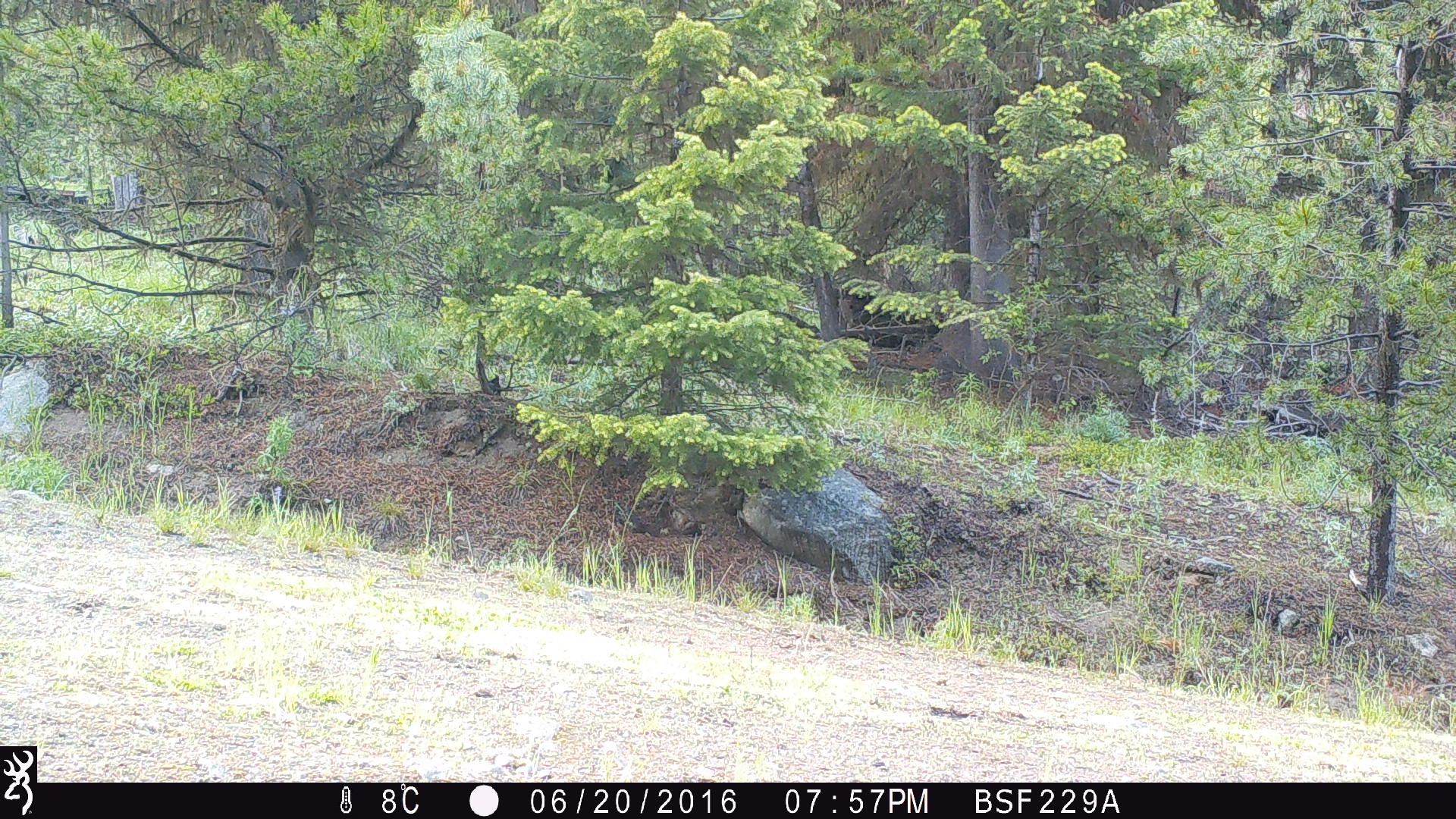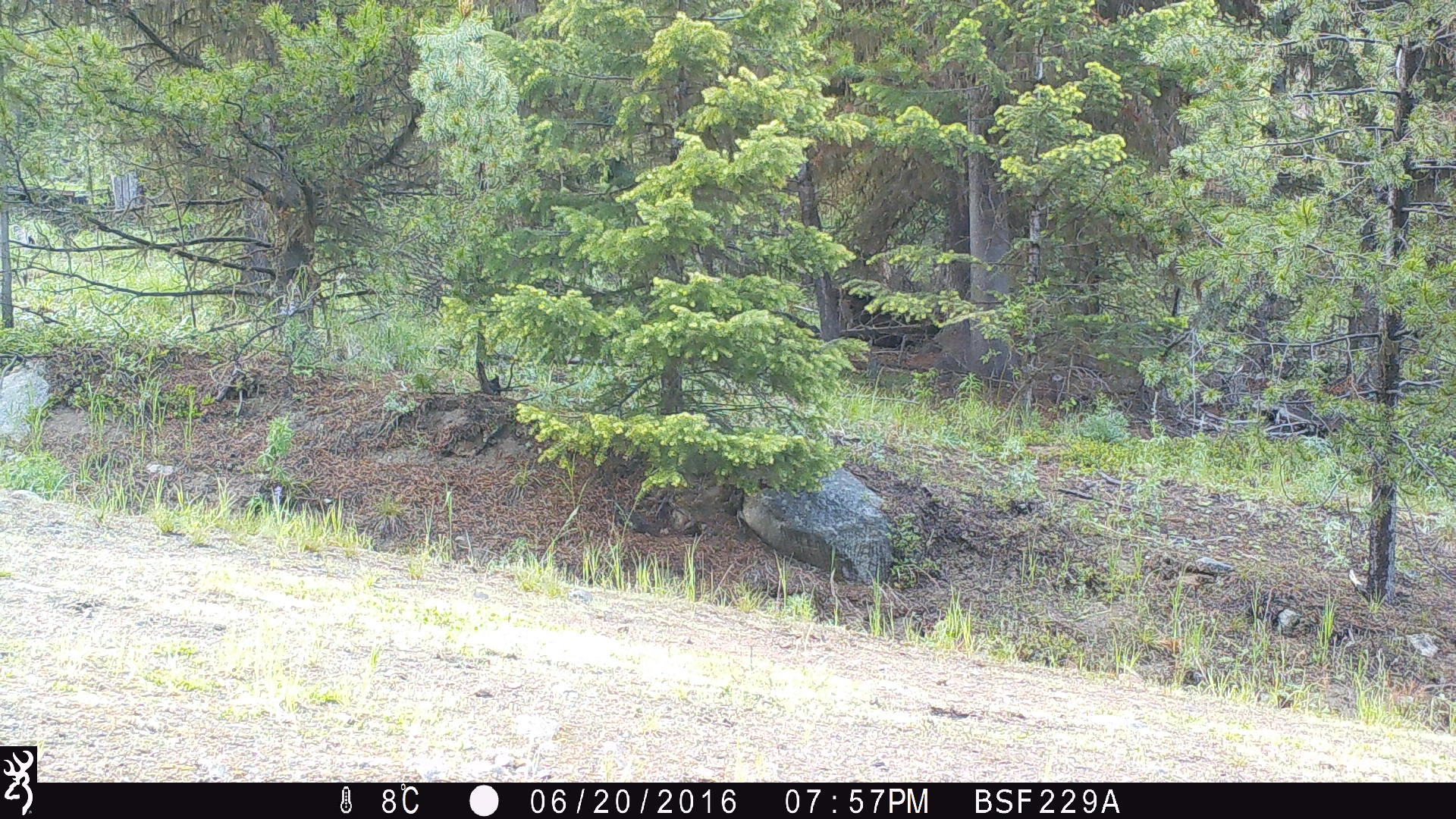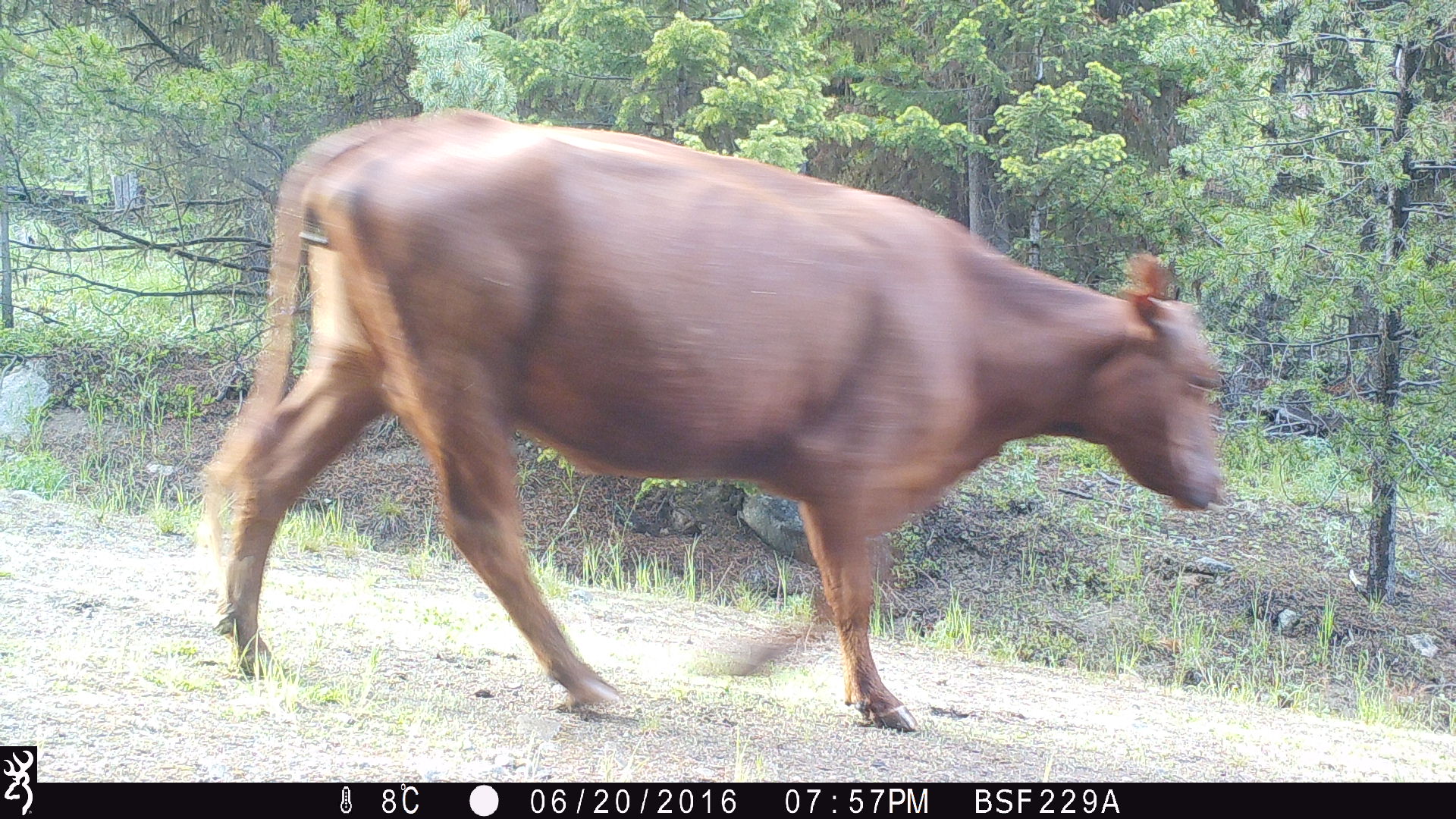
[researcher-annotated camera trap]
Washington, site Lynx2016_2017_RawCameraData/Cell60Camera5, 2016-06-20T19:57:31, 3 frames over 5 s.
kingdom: Animalia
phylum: Chordata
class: Mammalia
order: Artiodactyla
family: Bovidae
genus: Bos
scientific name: Bos taurus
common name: domestic cattle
Domestic cattle (Bos taurus). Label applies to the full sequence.